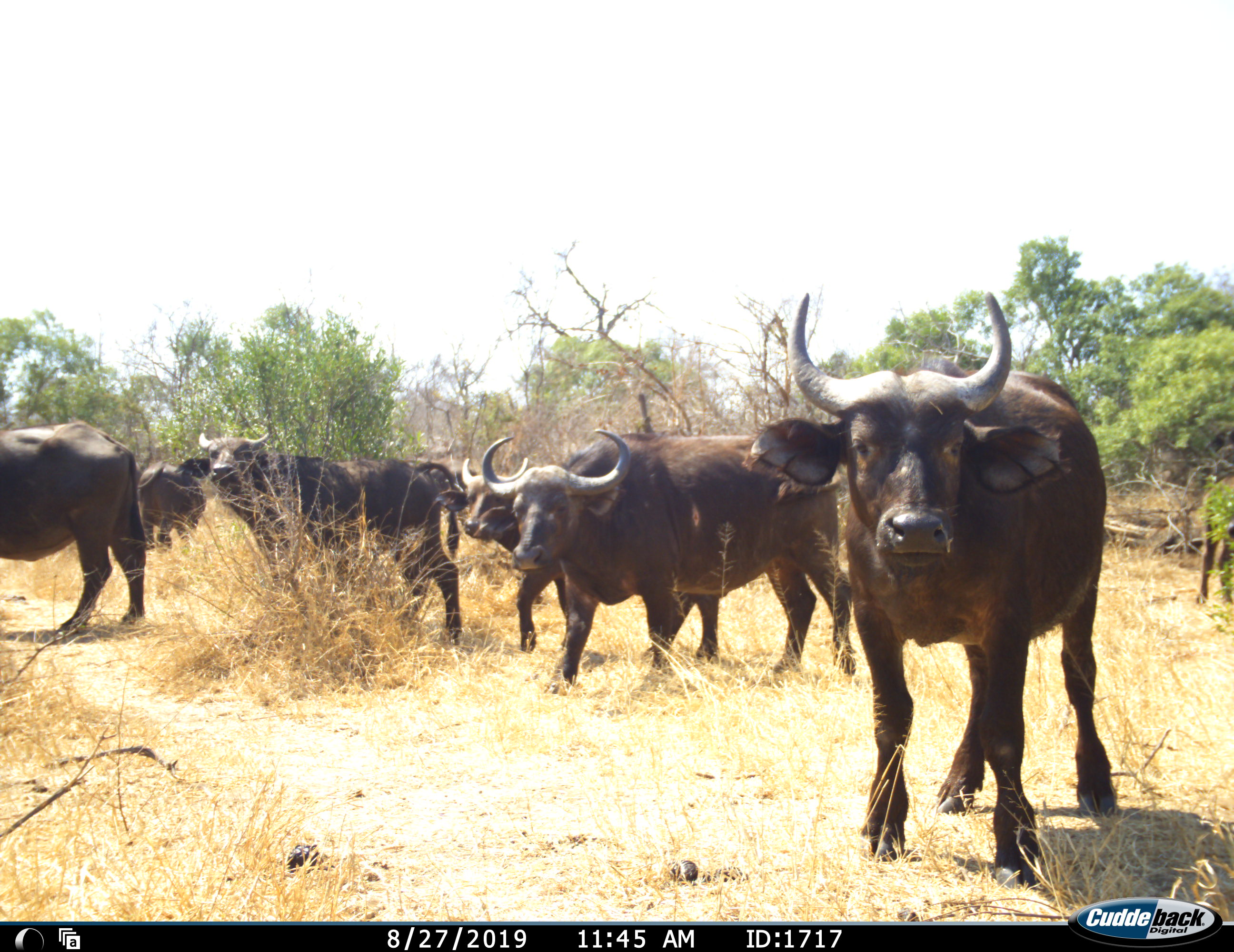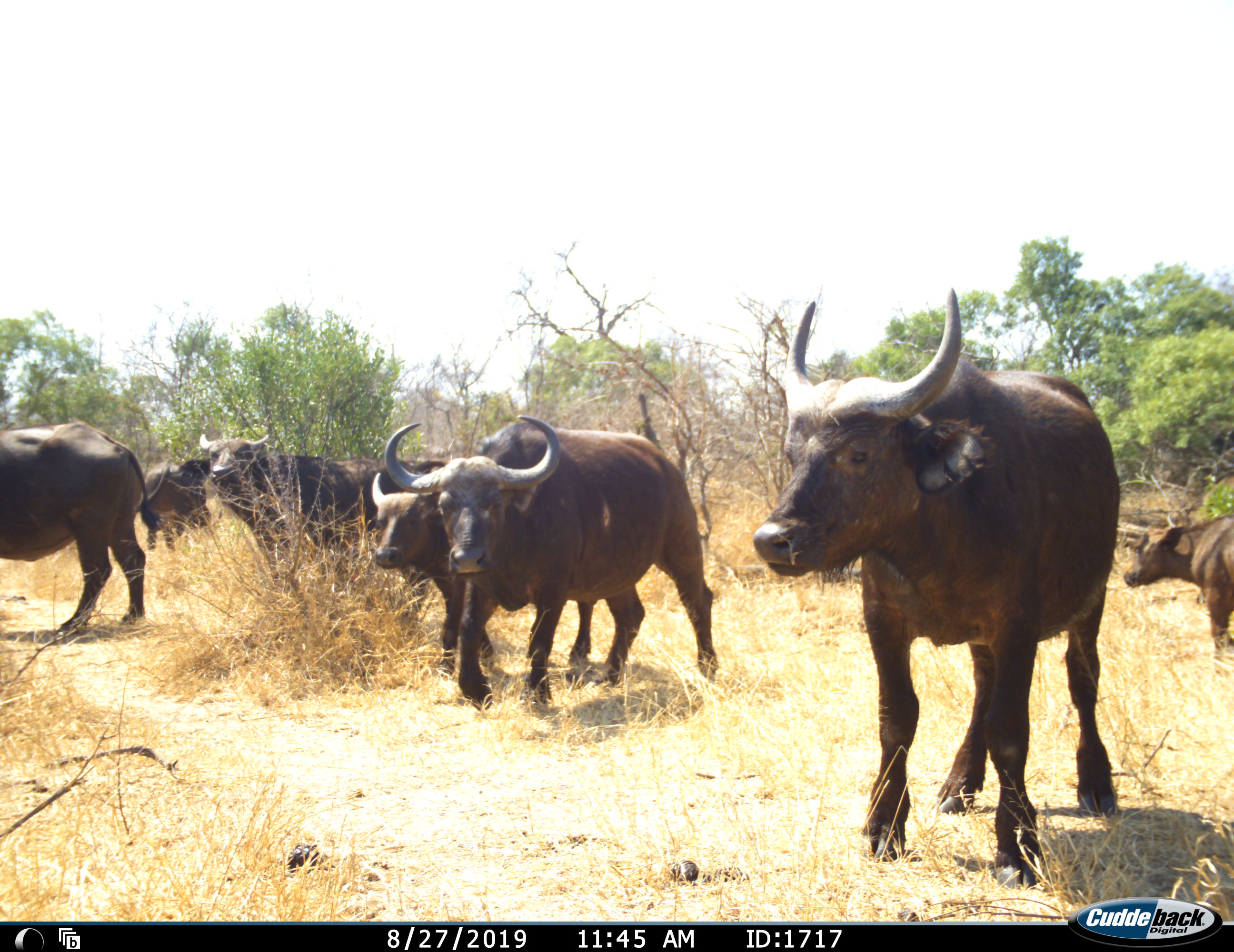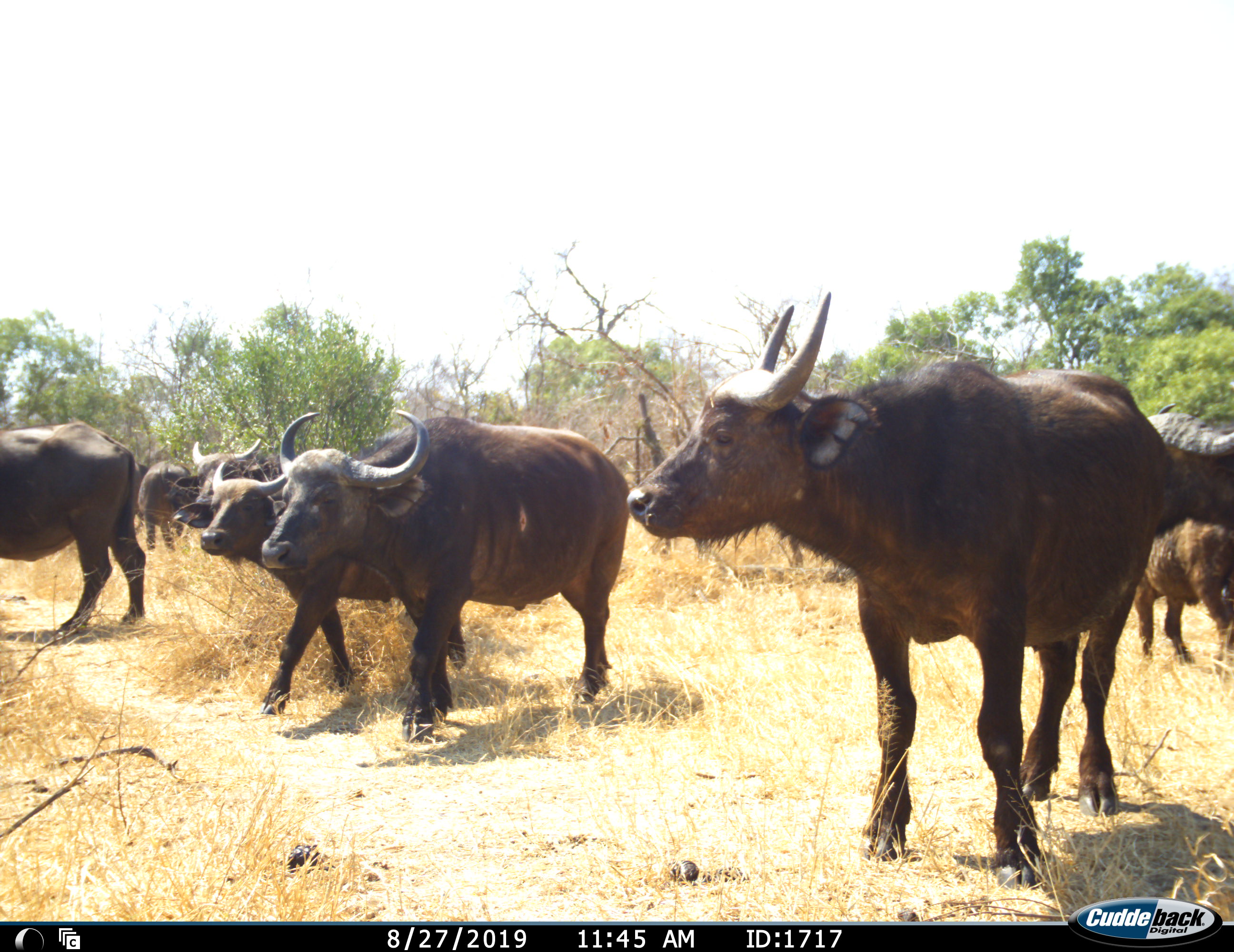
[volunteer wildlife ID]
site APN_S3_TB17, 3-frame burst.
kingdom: Animalia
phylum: Chordata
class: Mammalia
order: Artiodactyla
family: Bovidae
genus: Syncerus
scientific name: Syncerus caffer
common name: african buffalo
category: buffalo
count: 8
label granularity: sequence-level